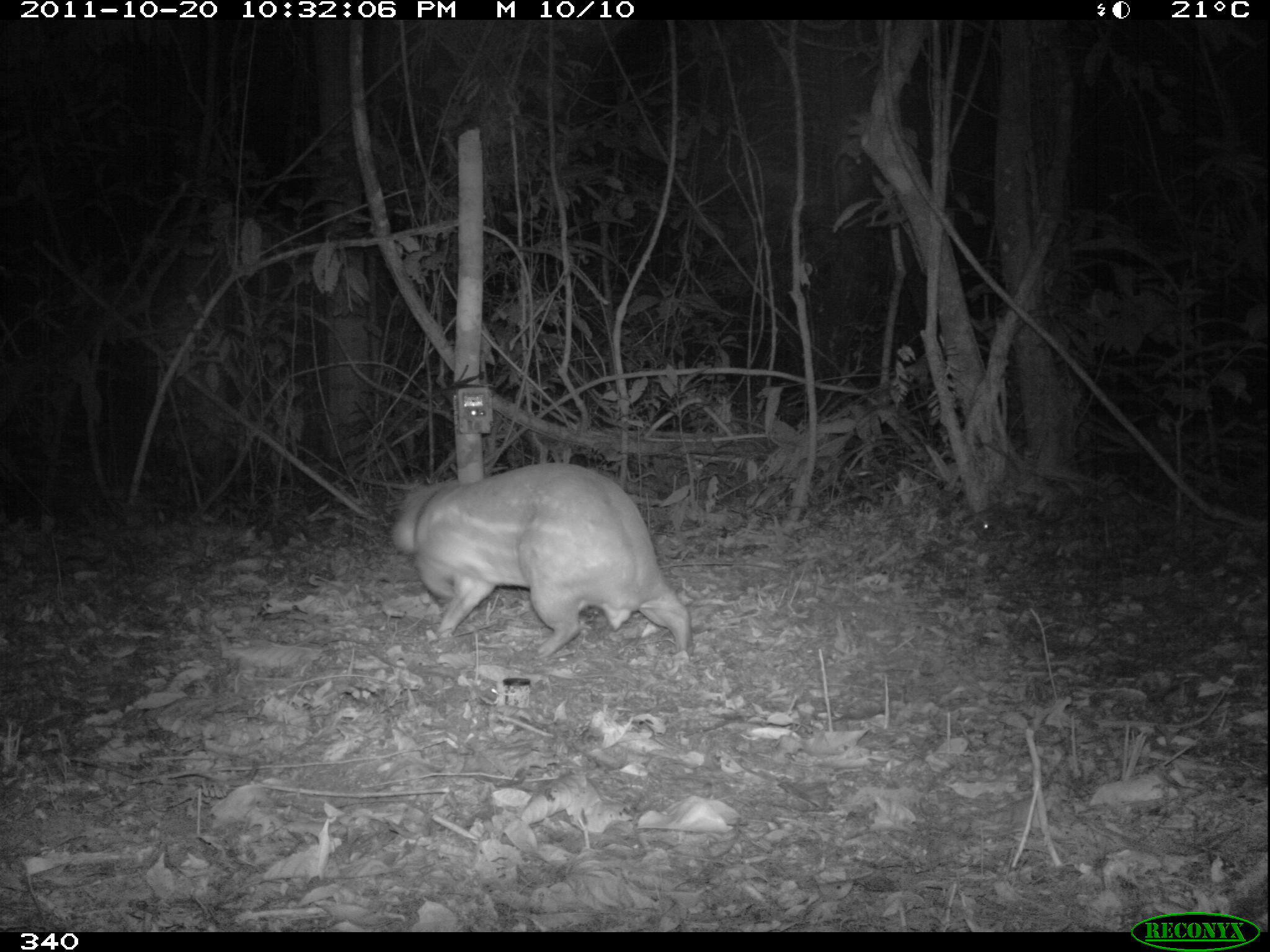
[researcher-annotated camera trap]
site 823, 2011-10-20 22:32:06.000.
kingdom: Animalia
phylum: Chordata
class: Mammalia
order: Rodentia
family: Cuniculidae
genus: Cuniculus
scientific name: Cuniculus paca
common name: spotted paca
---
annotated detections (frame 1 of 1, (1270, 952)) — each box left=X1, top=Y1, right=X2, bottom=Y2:
cuniculus paca: left=390, top=461, right=691, bottom=659